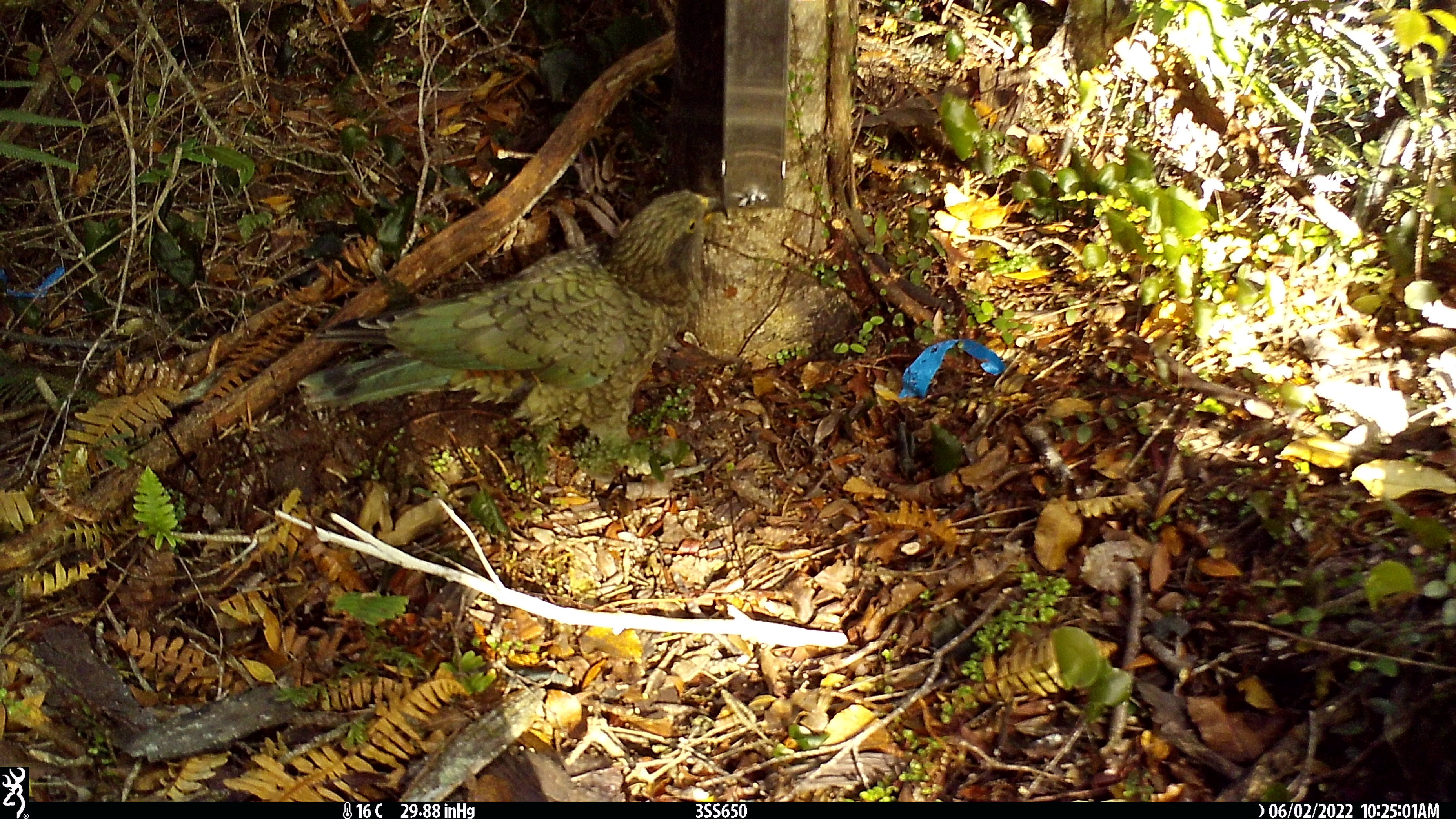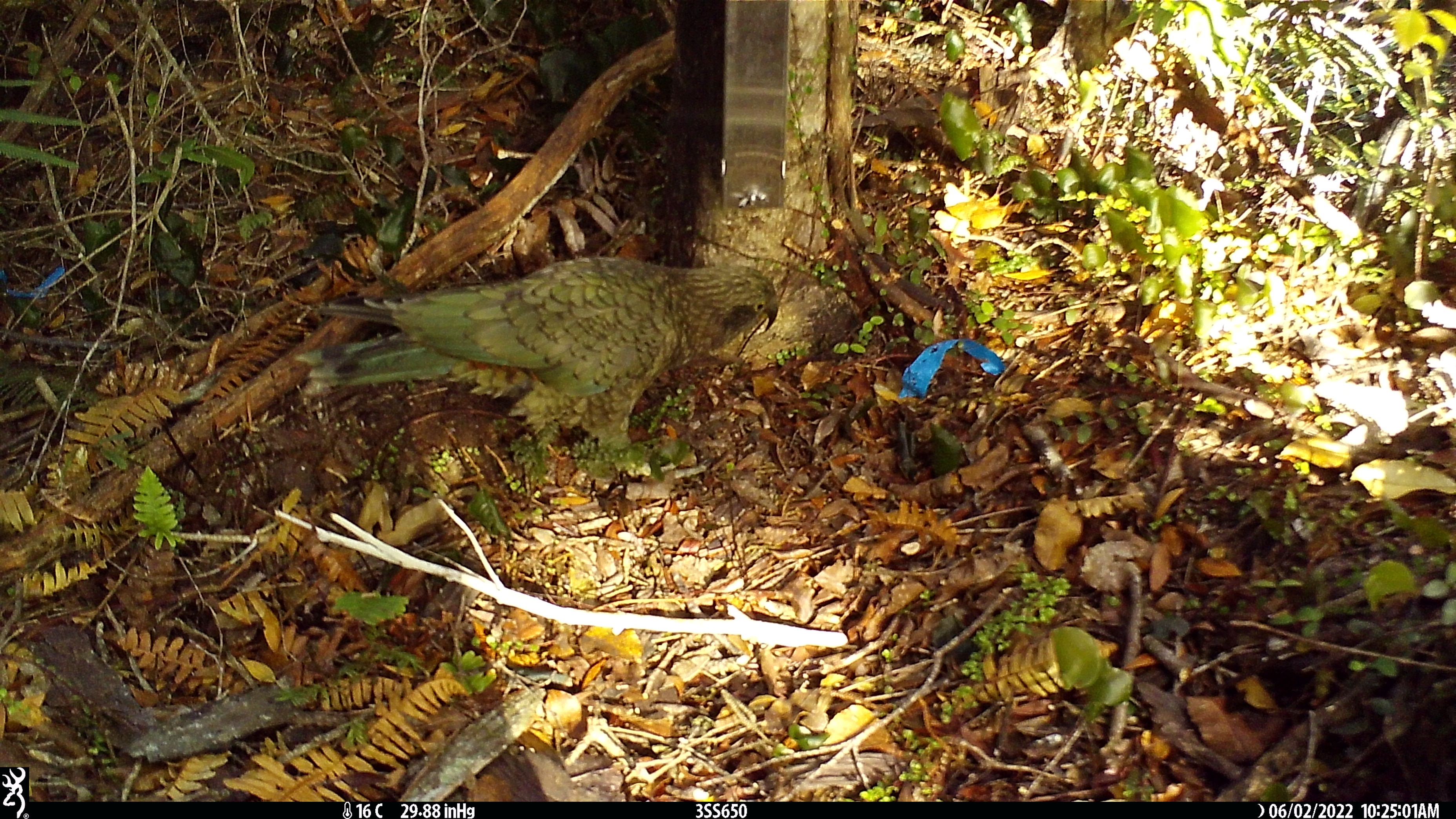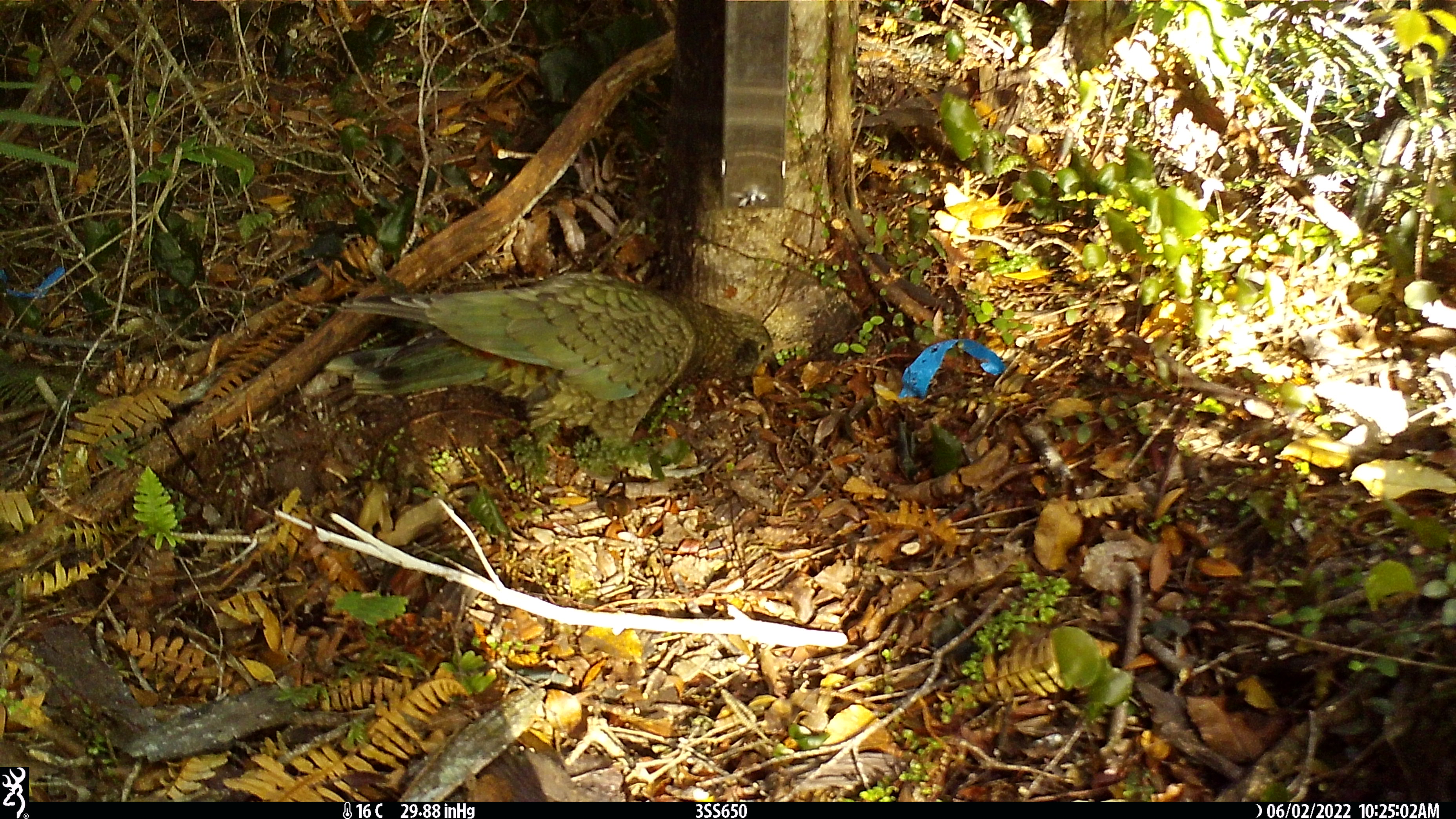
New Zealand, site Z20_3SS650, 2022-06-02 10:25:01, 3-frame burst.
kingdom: Animalia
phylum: Chordata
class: Aves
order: Psittaciformes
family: Strigopidae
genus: Nestor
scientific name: Nestor notabilis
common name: kea